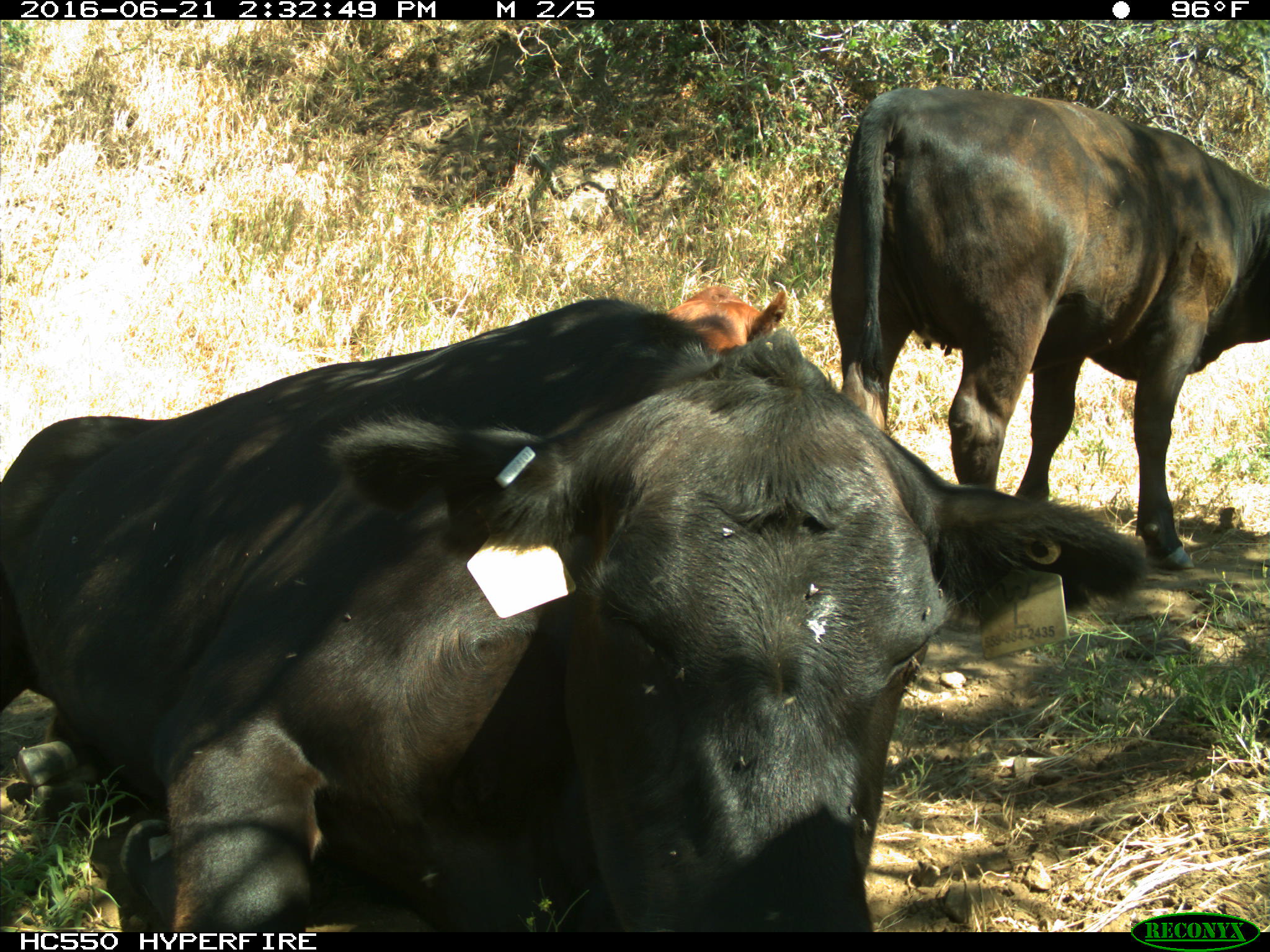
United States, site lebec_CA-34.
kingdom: Animalia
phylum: Chordata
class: Mammalia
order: Artiodactyla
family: Bovidae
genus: Bos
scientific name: Bos taurus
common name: domestic cow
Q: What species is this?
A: Bos taurus (domestic cow).